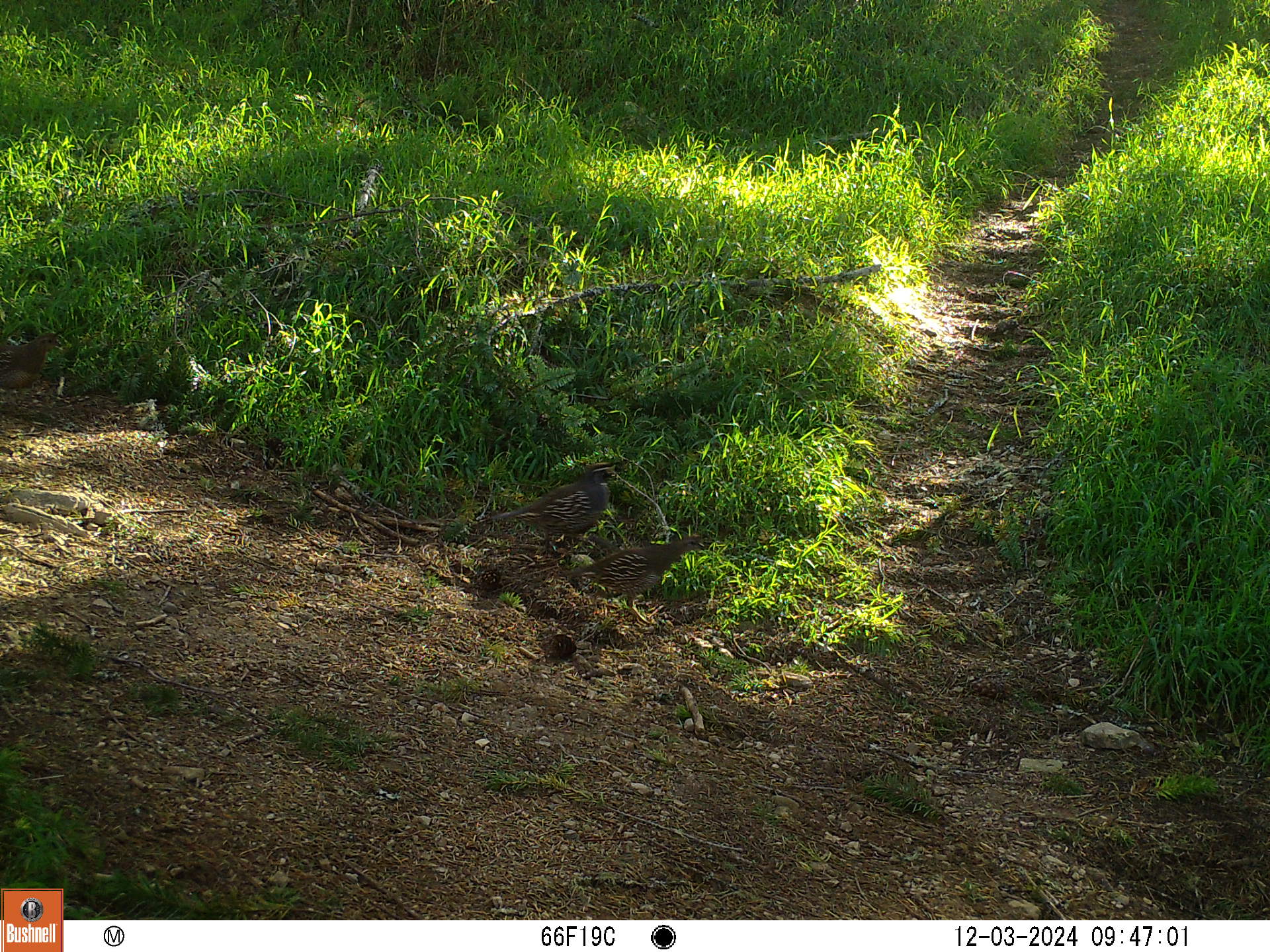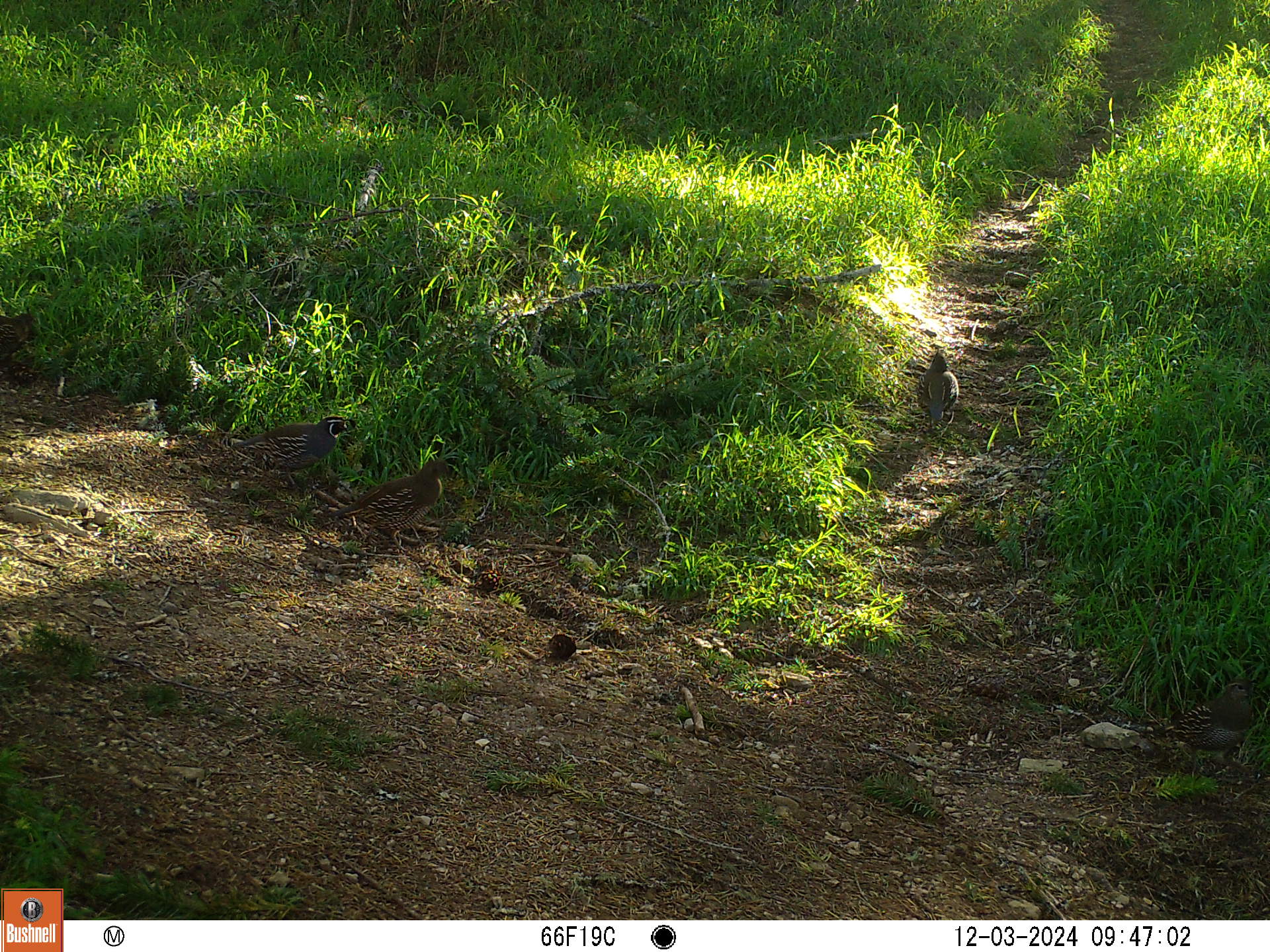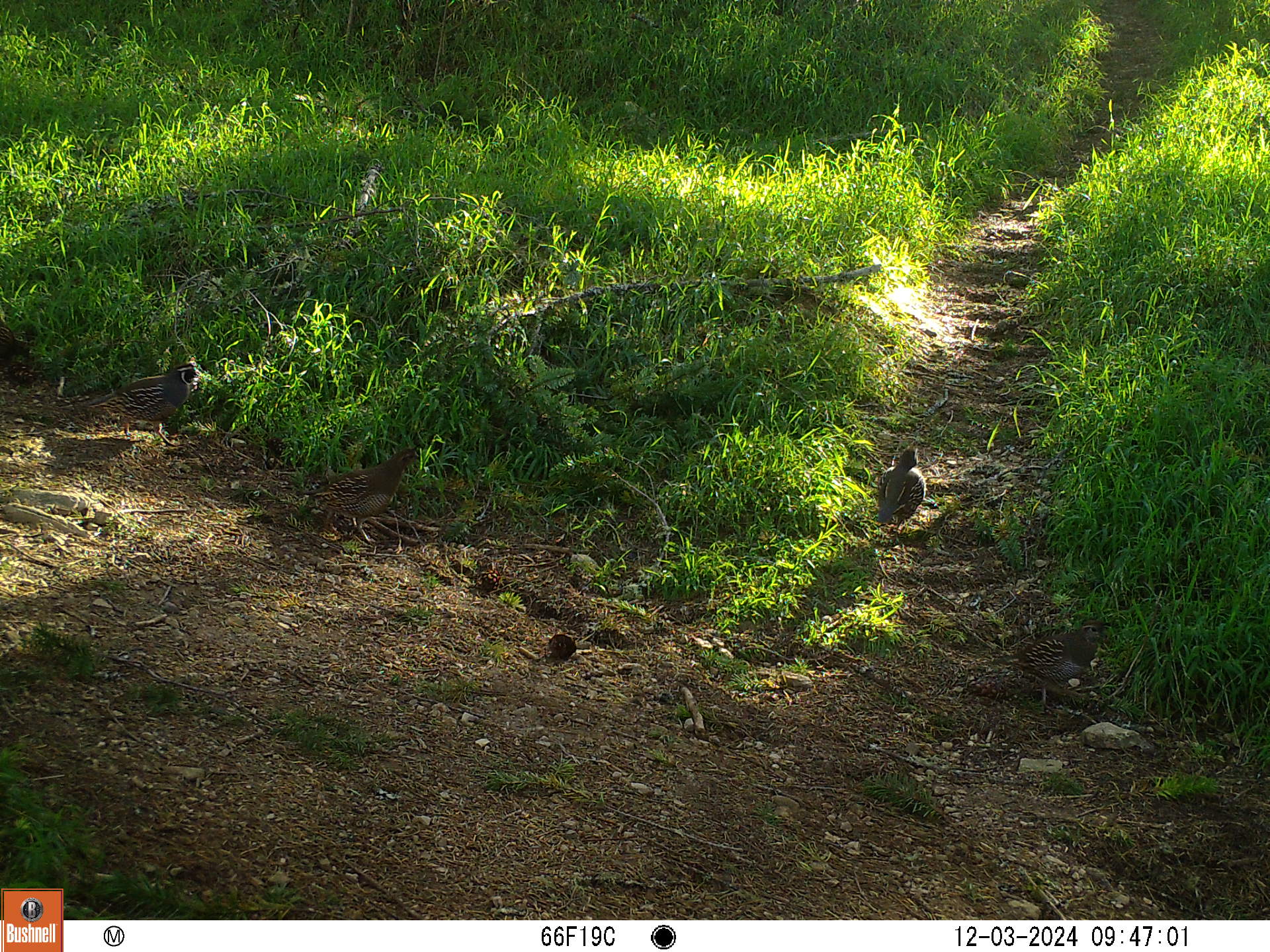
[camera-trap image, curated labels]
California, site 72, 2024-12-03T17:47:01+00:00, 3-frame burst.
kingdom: Animalia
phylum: Chordata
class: Aves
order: Galliformes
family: Odontophoridae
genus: Callipepla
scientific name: Callipepla californica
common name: california quail